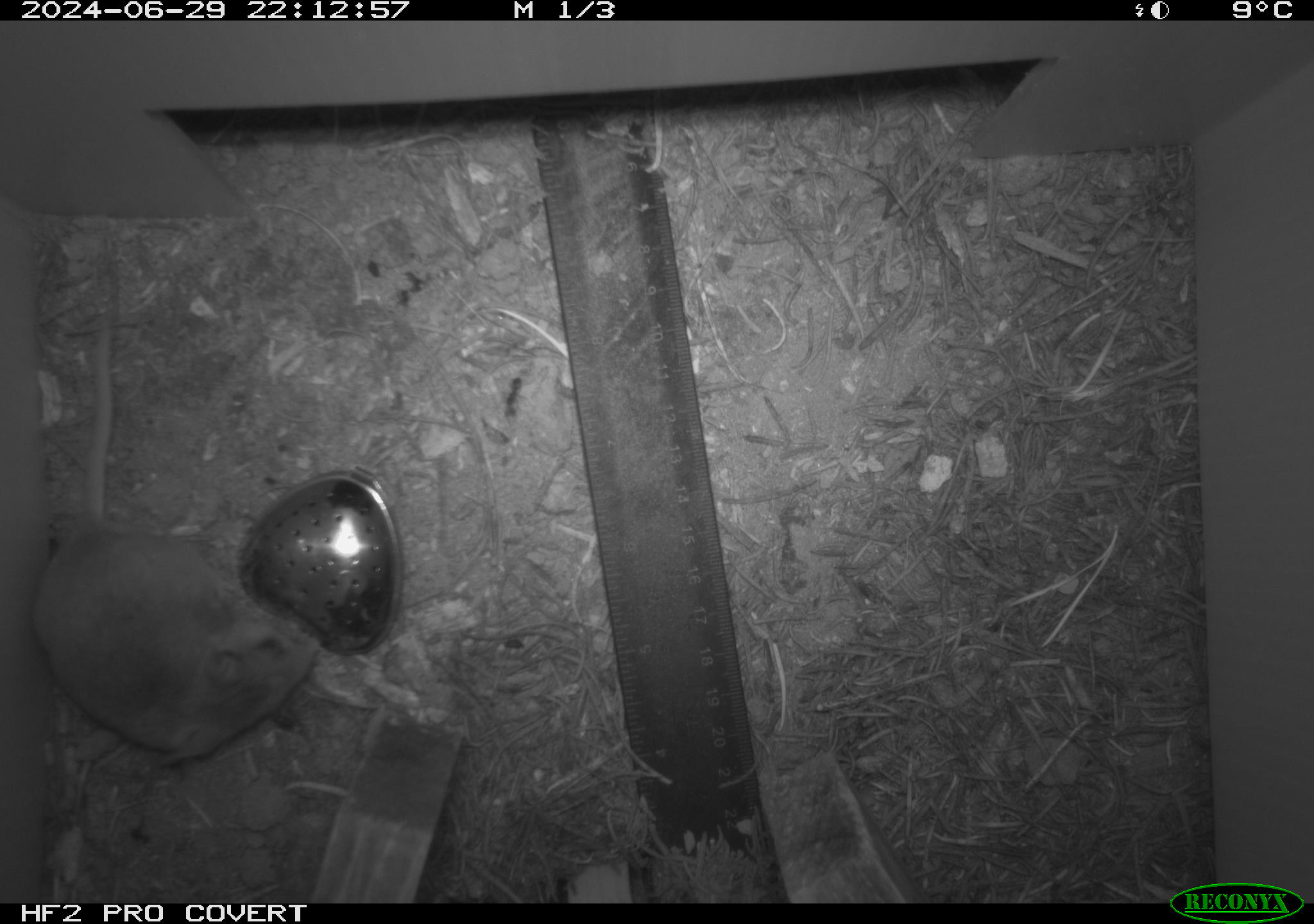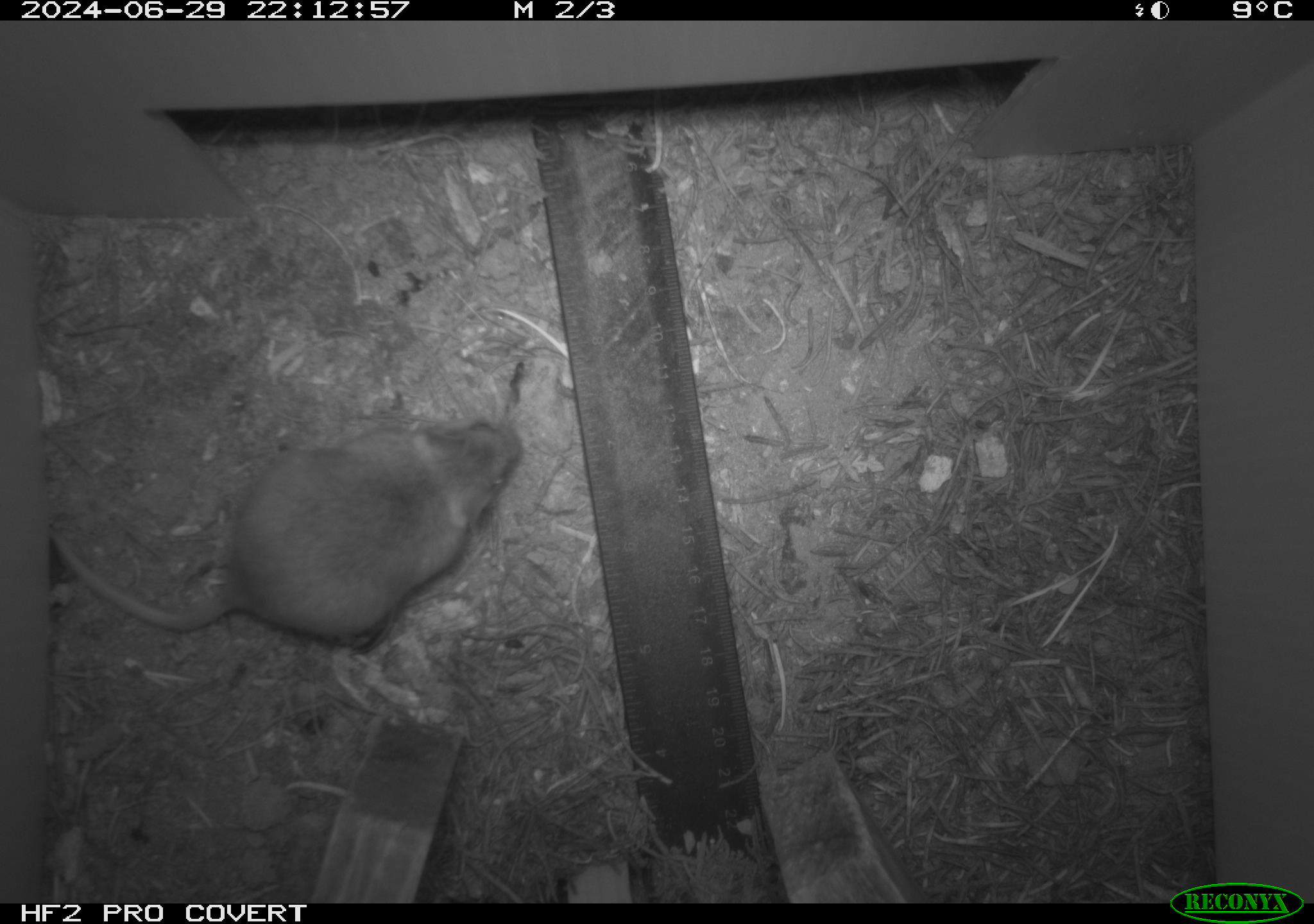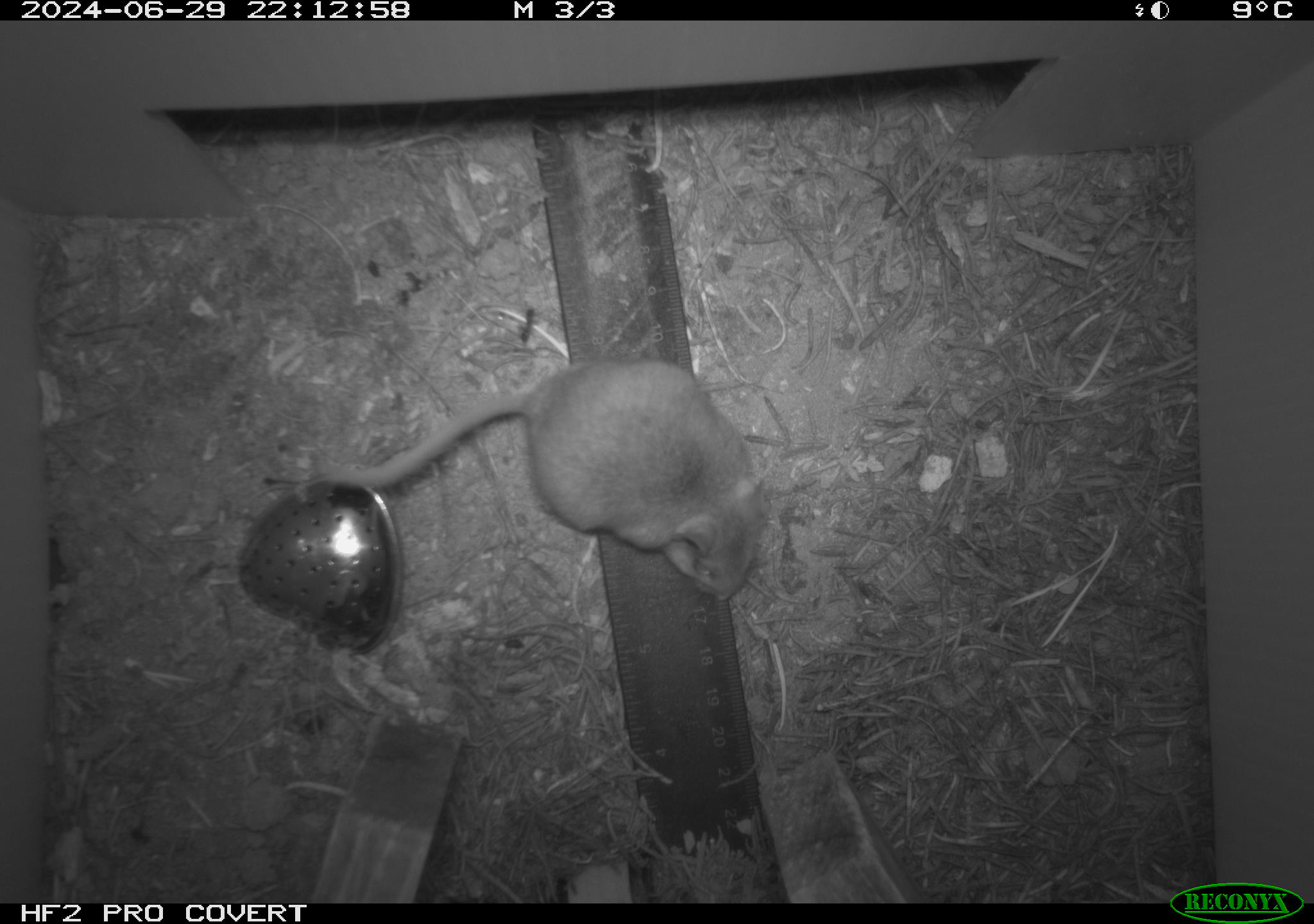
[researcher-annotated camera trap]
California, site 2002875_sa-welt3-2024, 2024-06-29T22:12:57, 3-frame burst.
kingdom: Animalia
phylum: Chordata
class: Mammalia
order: Rodentia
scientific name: Rodentia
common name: mouse species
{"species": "mouse species (Rodentia)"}